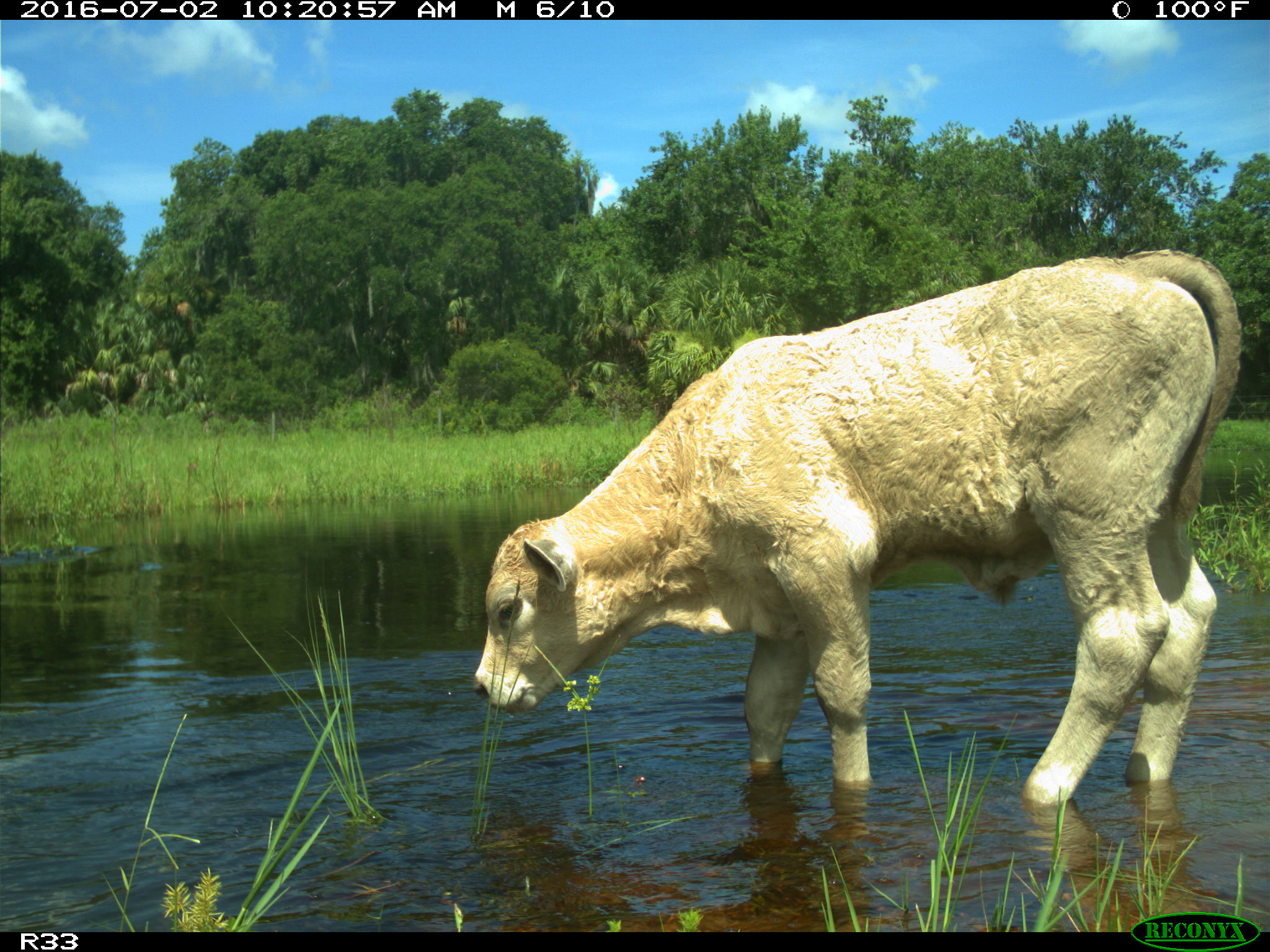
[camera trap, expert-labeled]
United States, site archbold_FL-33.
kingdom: Animalia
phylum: Chordata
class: Mammalia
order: Artiodactyla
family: Bovidae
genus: Bos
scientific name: Bos taurus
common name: domestic cow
Bos taurus (domestic cow).